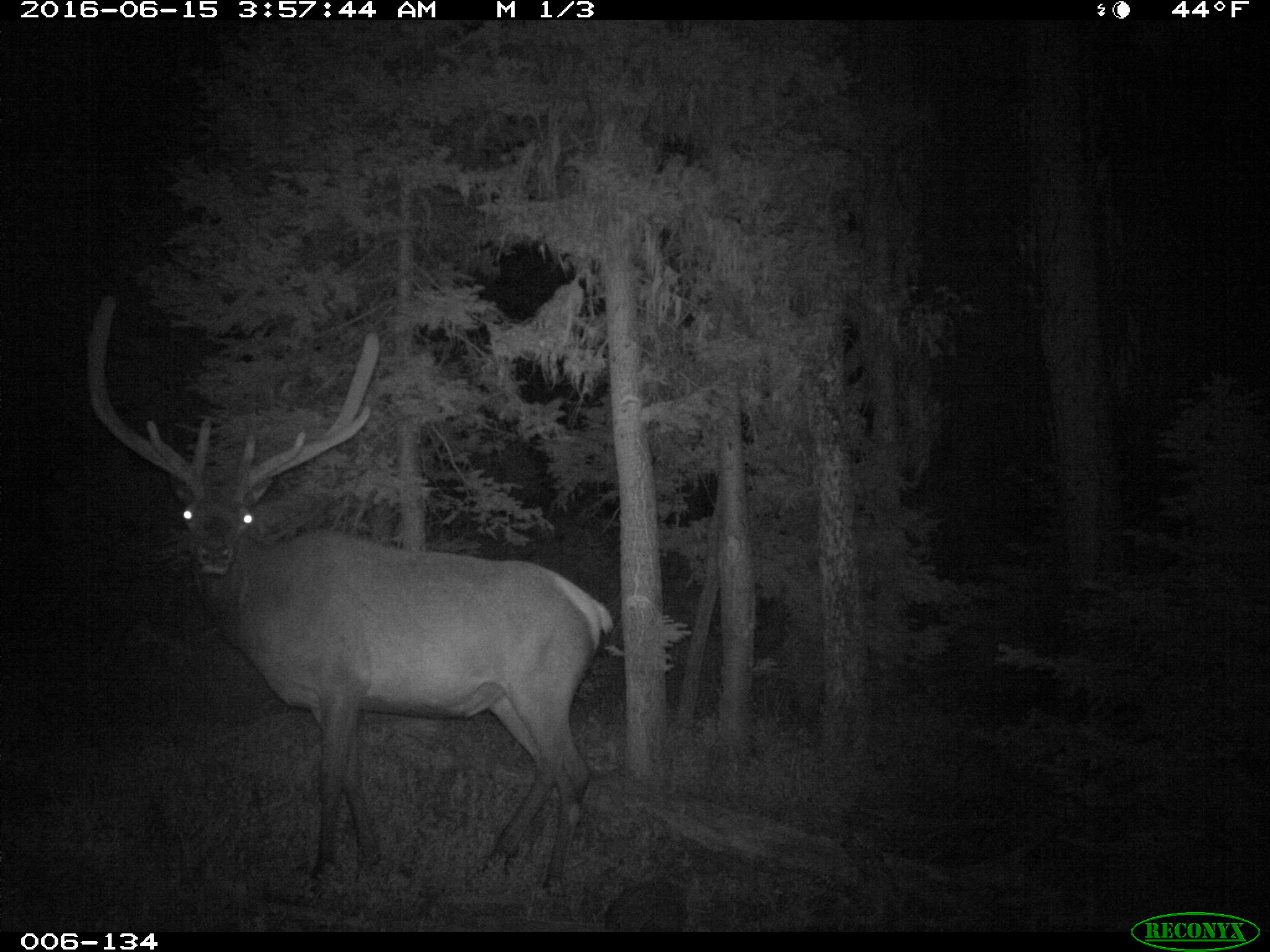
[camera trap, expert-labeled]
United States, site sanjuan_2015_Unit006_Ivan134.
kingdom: Animalia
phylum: Chordata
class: Mammalia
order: Artiodactyla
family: Cervidae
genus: Cervus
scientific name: Cervus elaphus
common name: red deer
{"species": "Cervus elaphus (red deer)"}